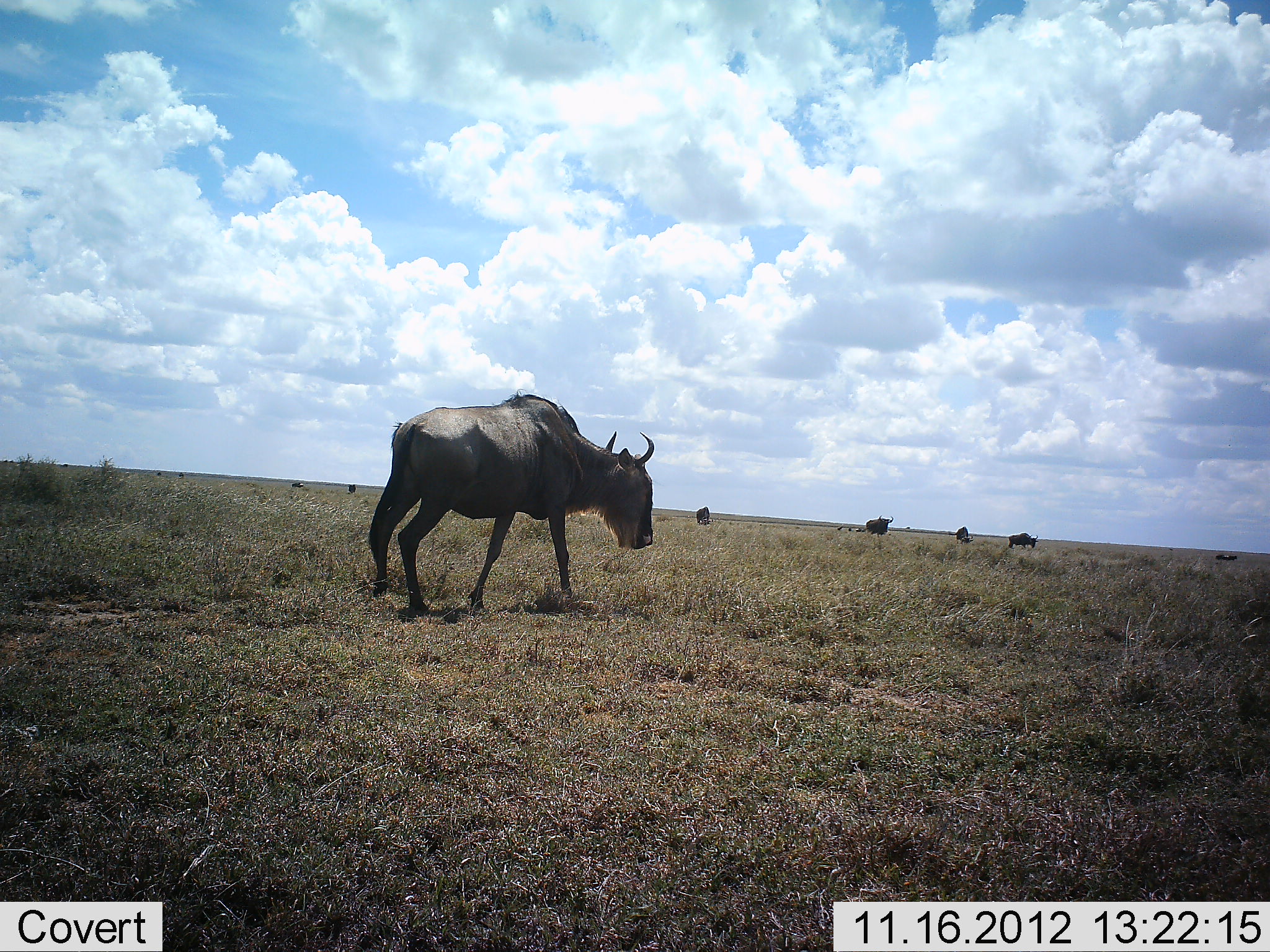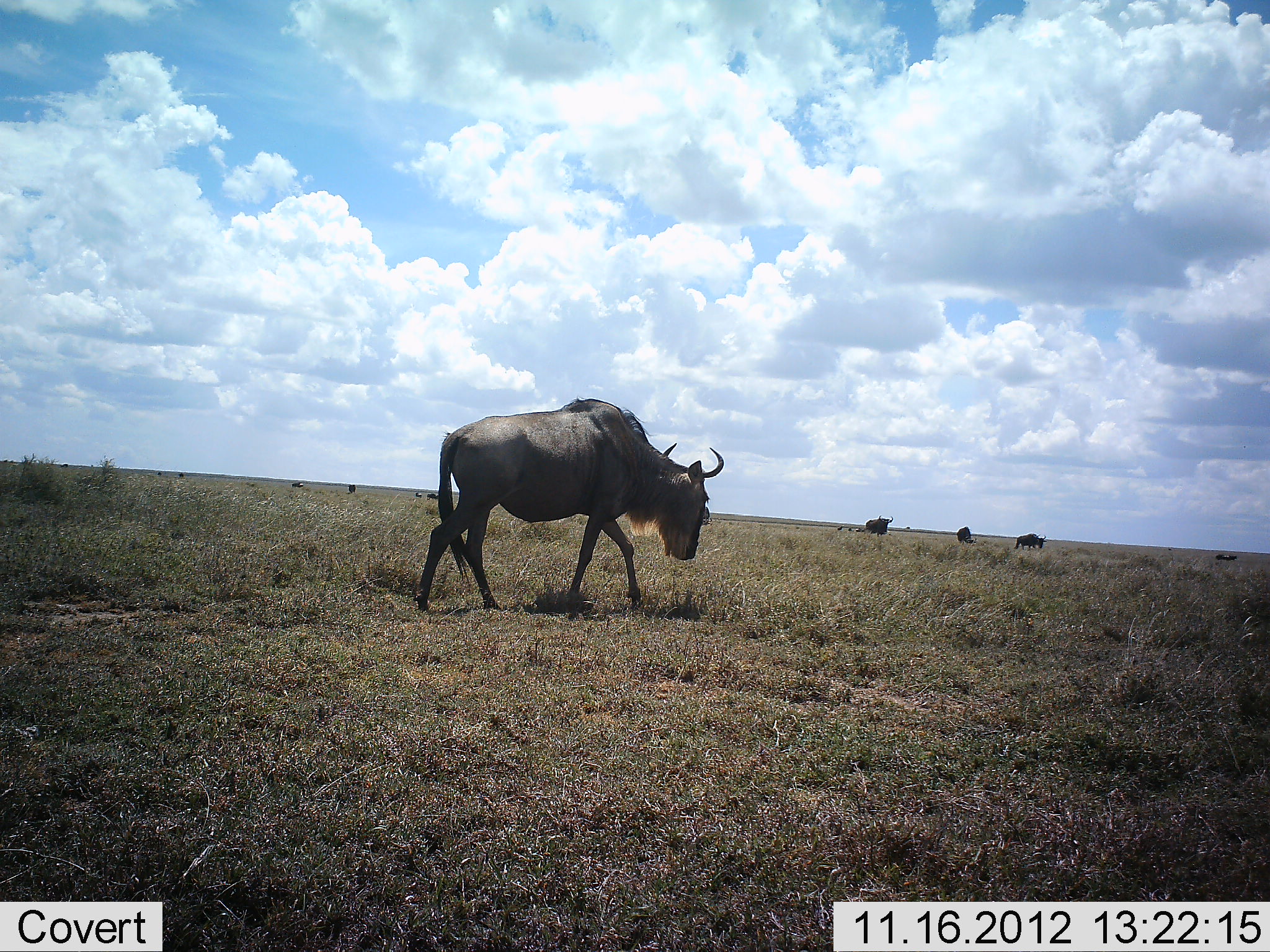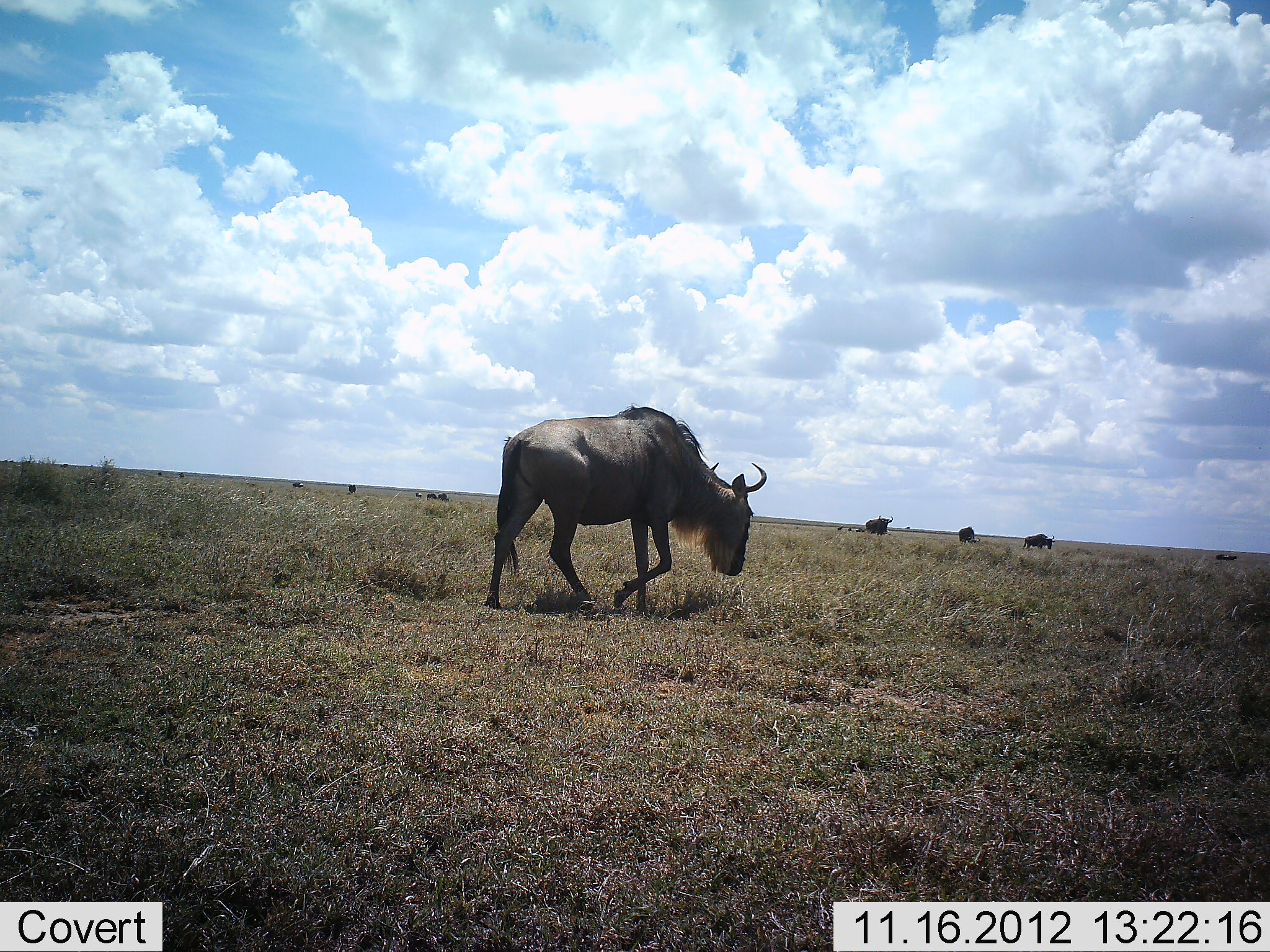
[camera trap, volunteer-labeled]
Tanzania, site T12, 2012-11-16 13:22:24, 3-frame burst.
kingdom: Animalia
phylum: Chordata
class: Mammalia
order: Artiodactyla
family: Bovidae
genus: Connochaetes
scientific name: Connochaetes taurinus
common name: blue wildebeest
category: wildebeest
Wildebeest (blue wildebeest) (Connochaetes taurinus), count 7. Behavior (volunteer vote fractions): standing 20%, resting 0%, moving 100%, interacting 0%. Young present (vote fraction): 0%. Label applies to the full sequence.